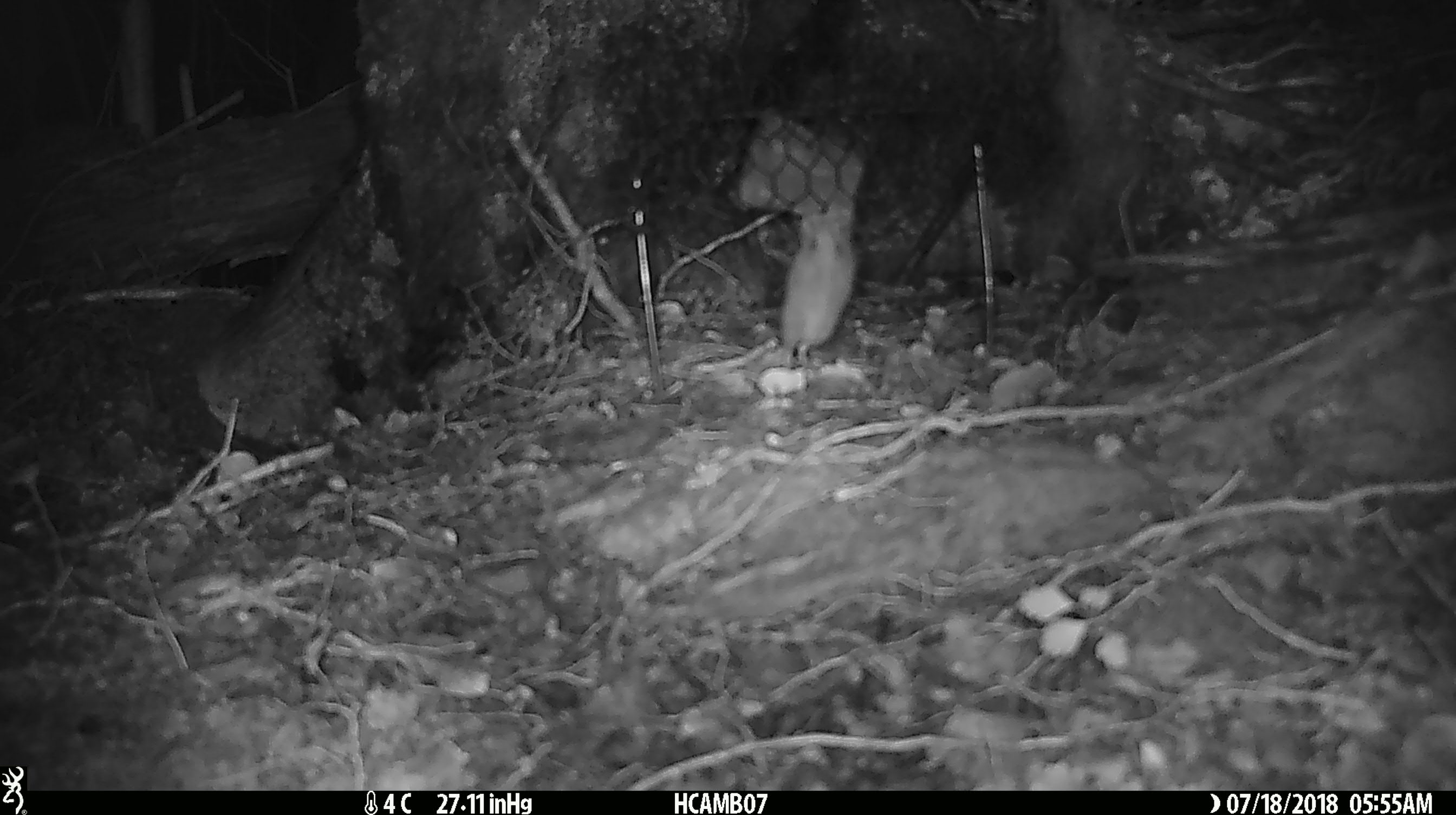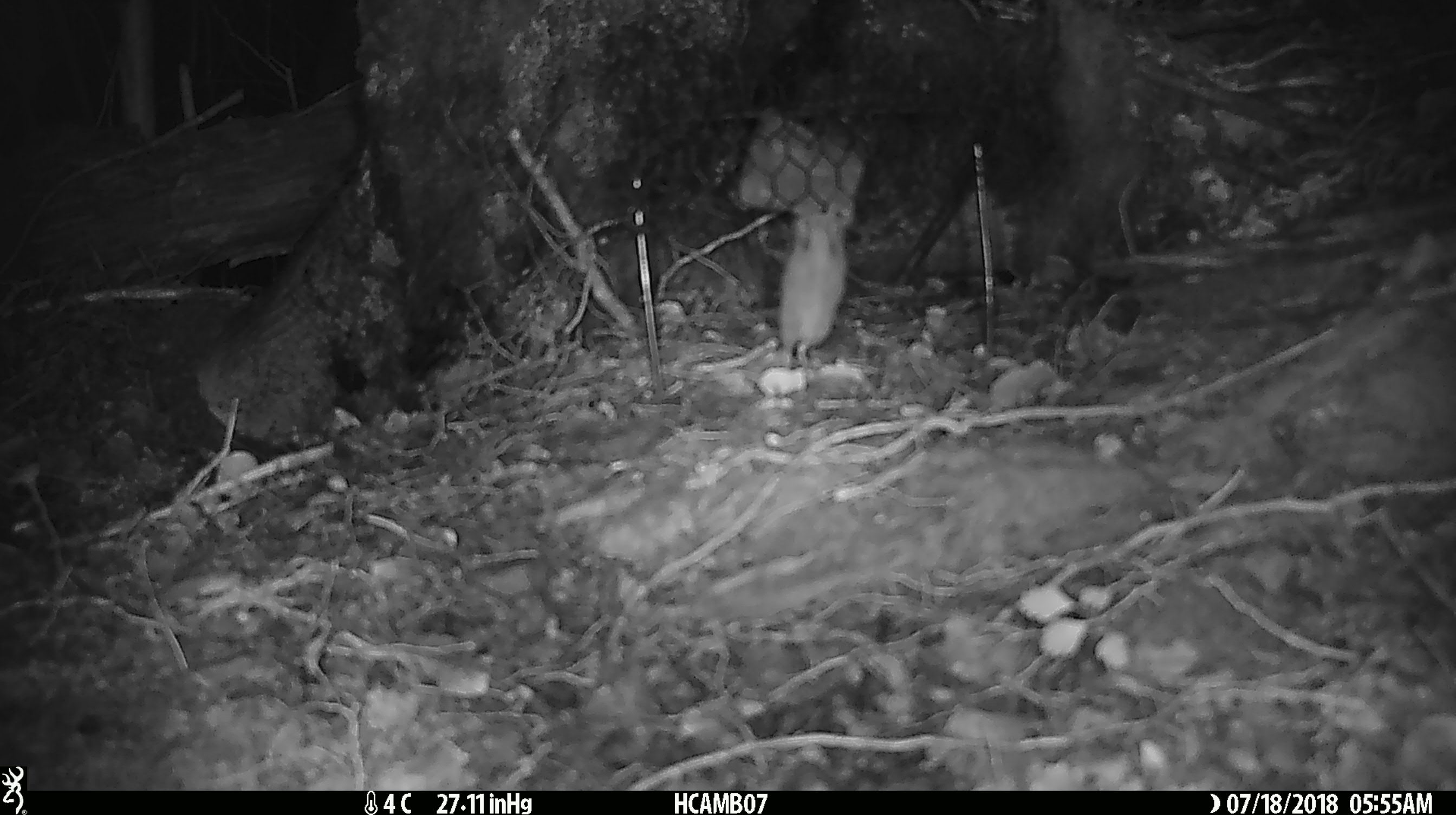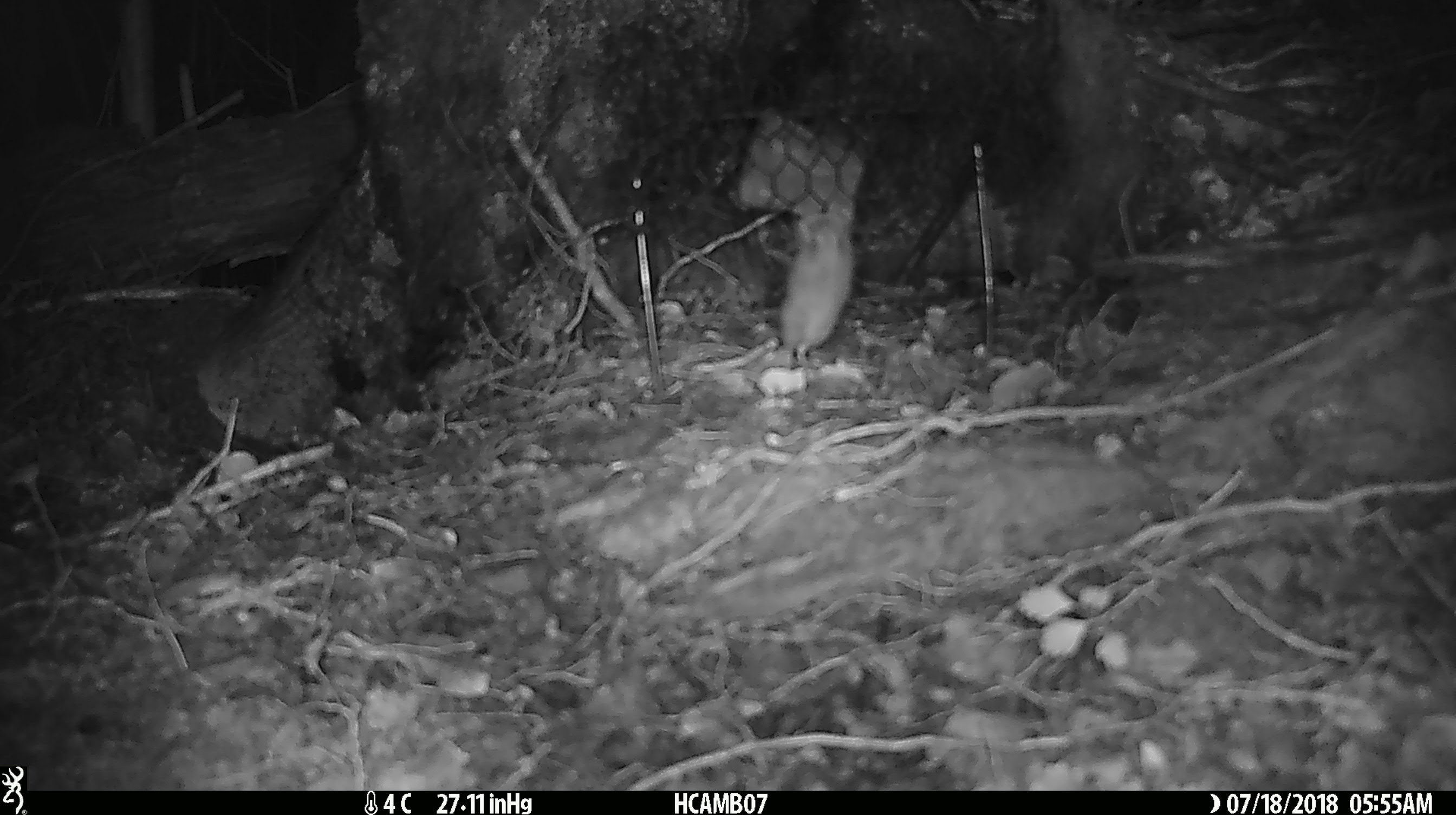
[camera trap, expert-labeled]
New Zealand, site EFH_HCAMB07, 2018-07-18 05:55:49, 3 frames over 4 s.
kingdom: Animalia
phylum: Chordata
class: Mammalia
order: Rodentia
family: Muridae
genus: Mus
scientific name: Mus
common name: mouse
Mouse (Mus).